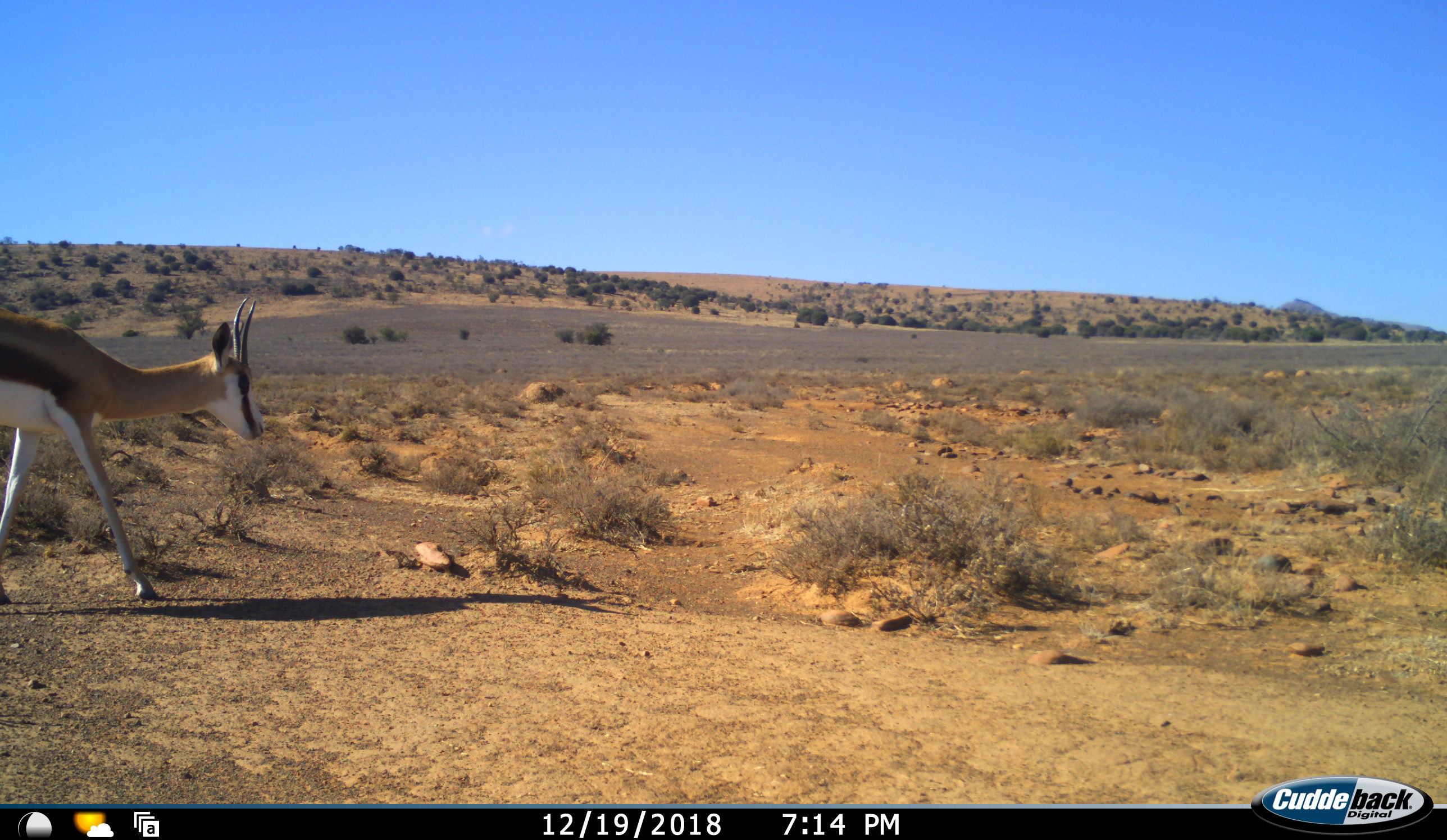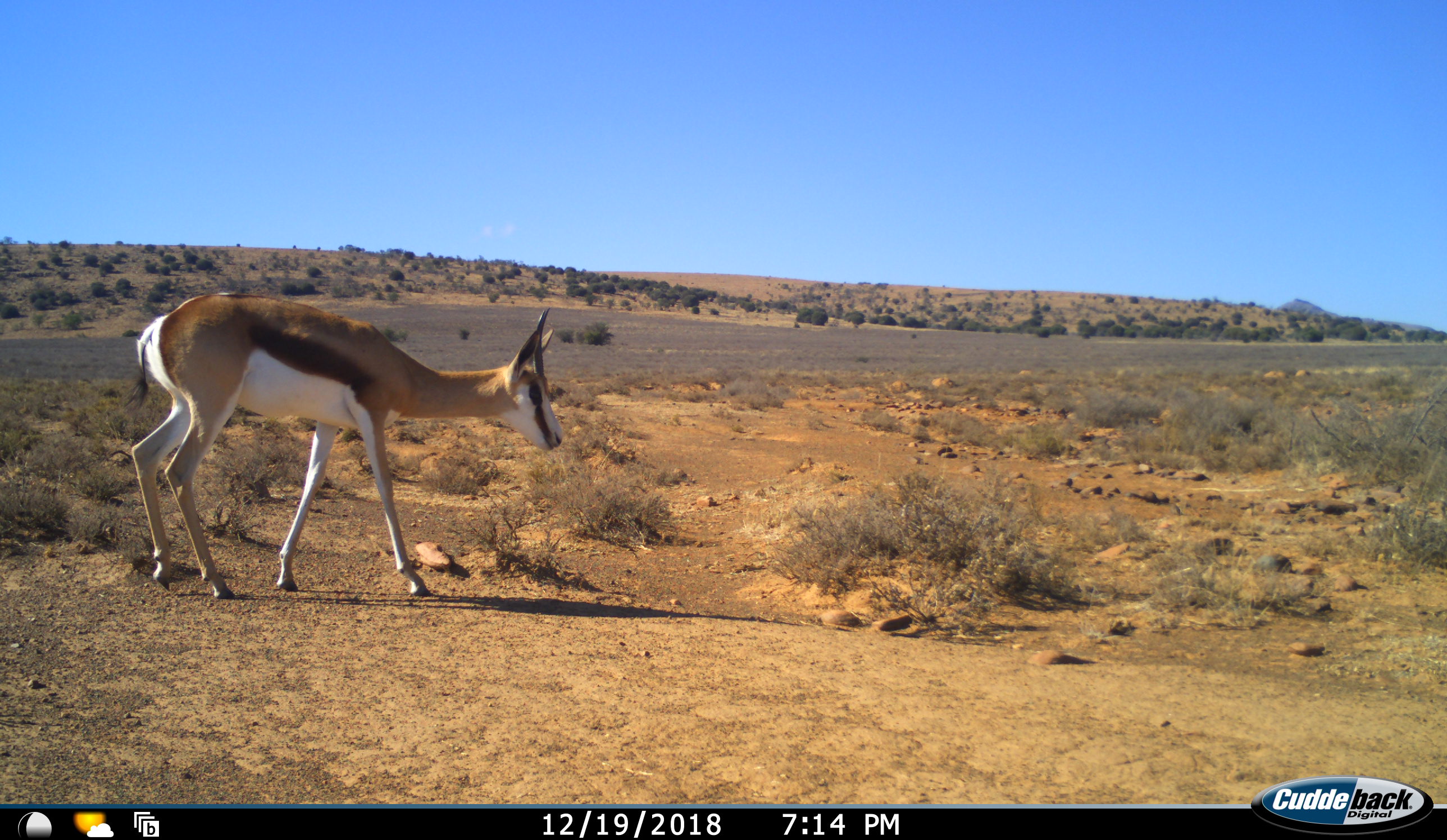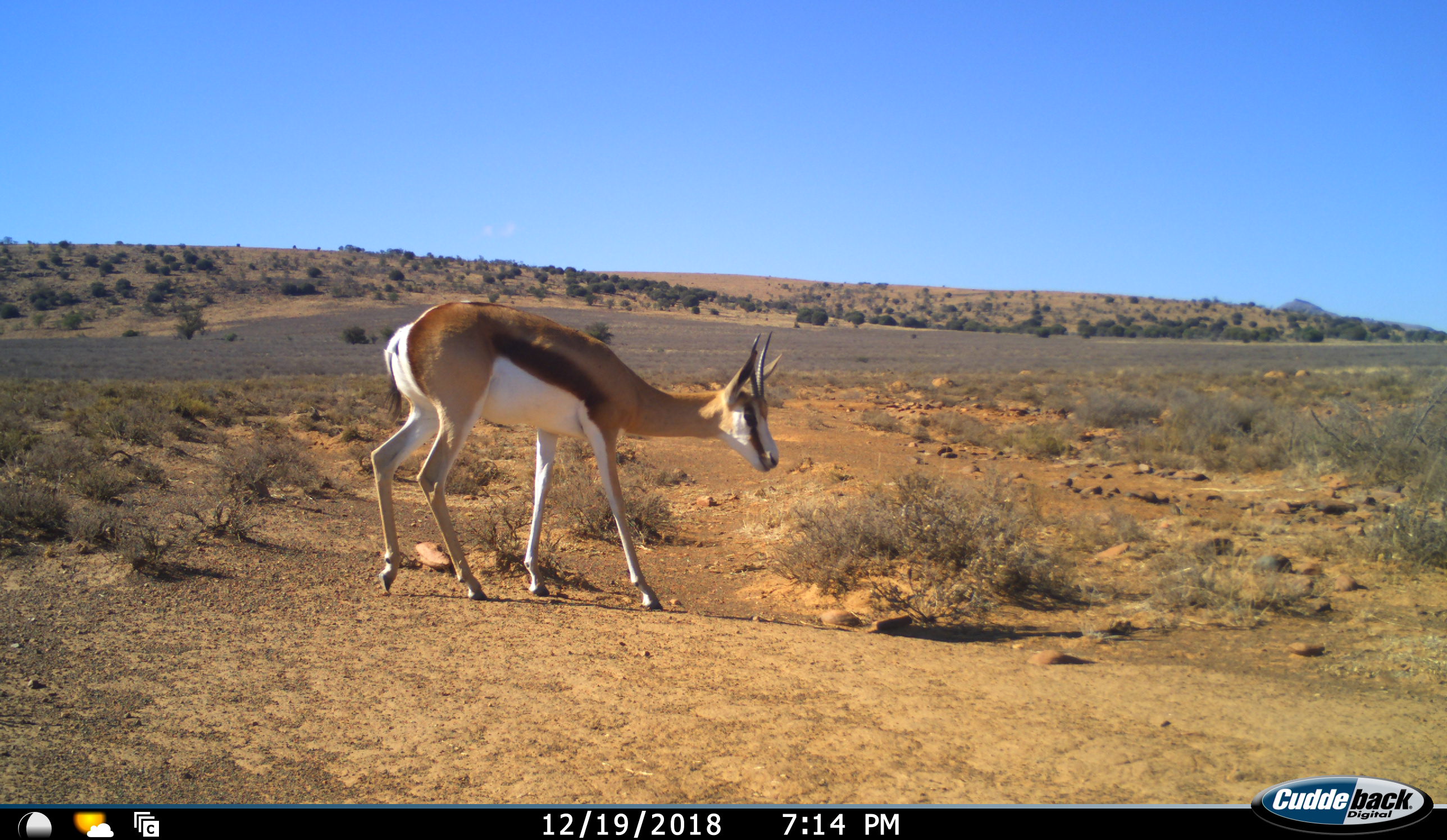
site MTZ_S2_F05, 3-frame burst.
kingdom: Animalia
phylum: Chordata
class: Mammalia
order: Artiodactyla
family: Bovidae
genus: Antidorcas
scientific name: Antidorcas marsupialis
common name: springbok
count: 1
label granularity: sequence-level